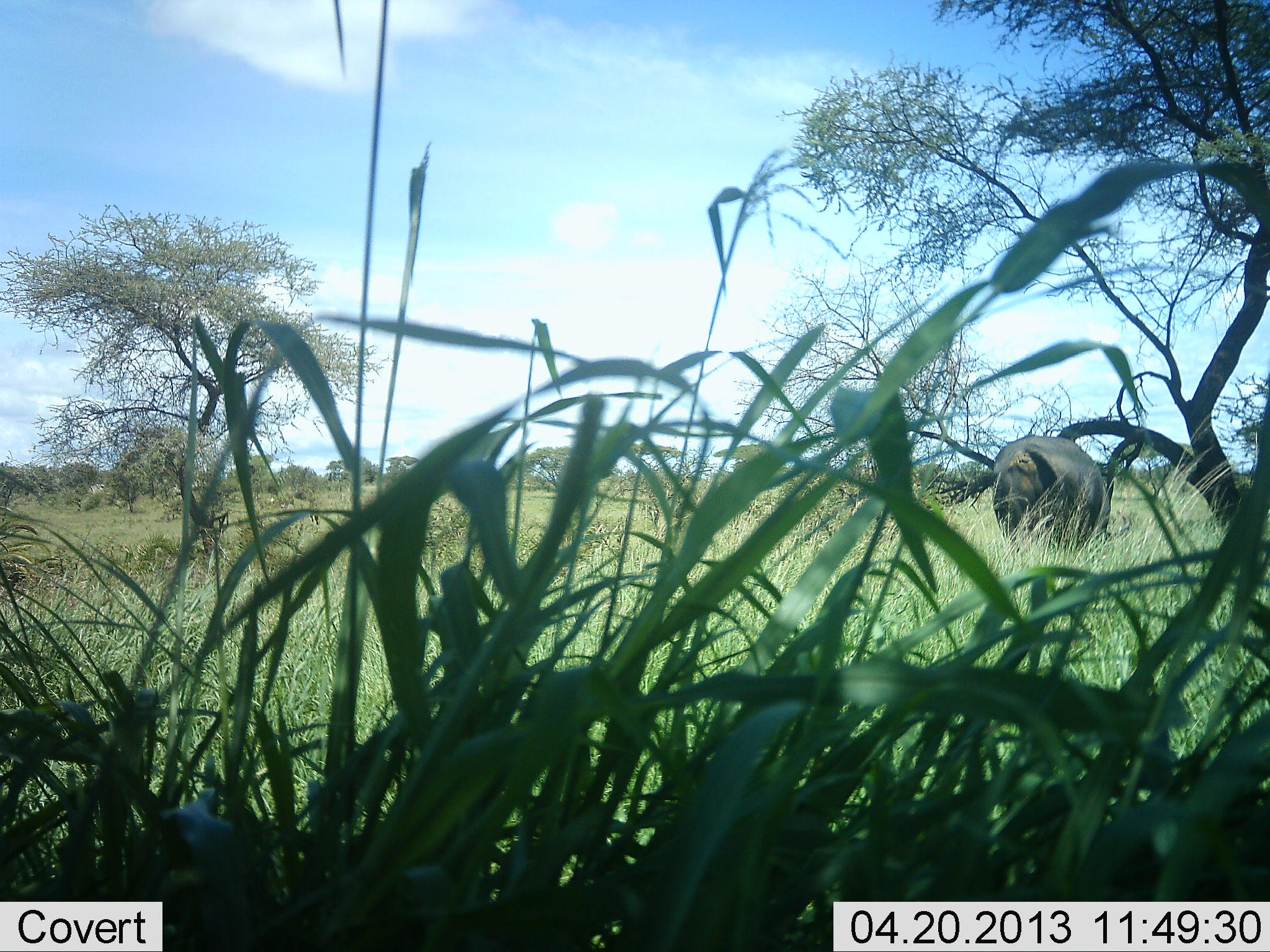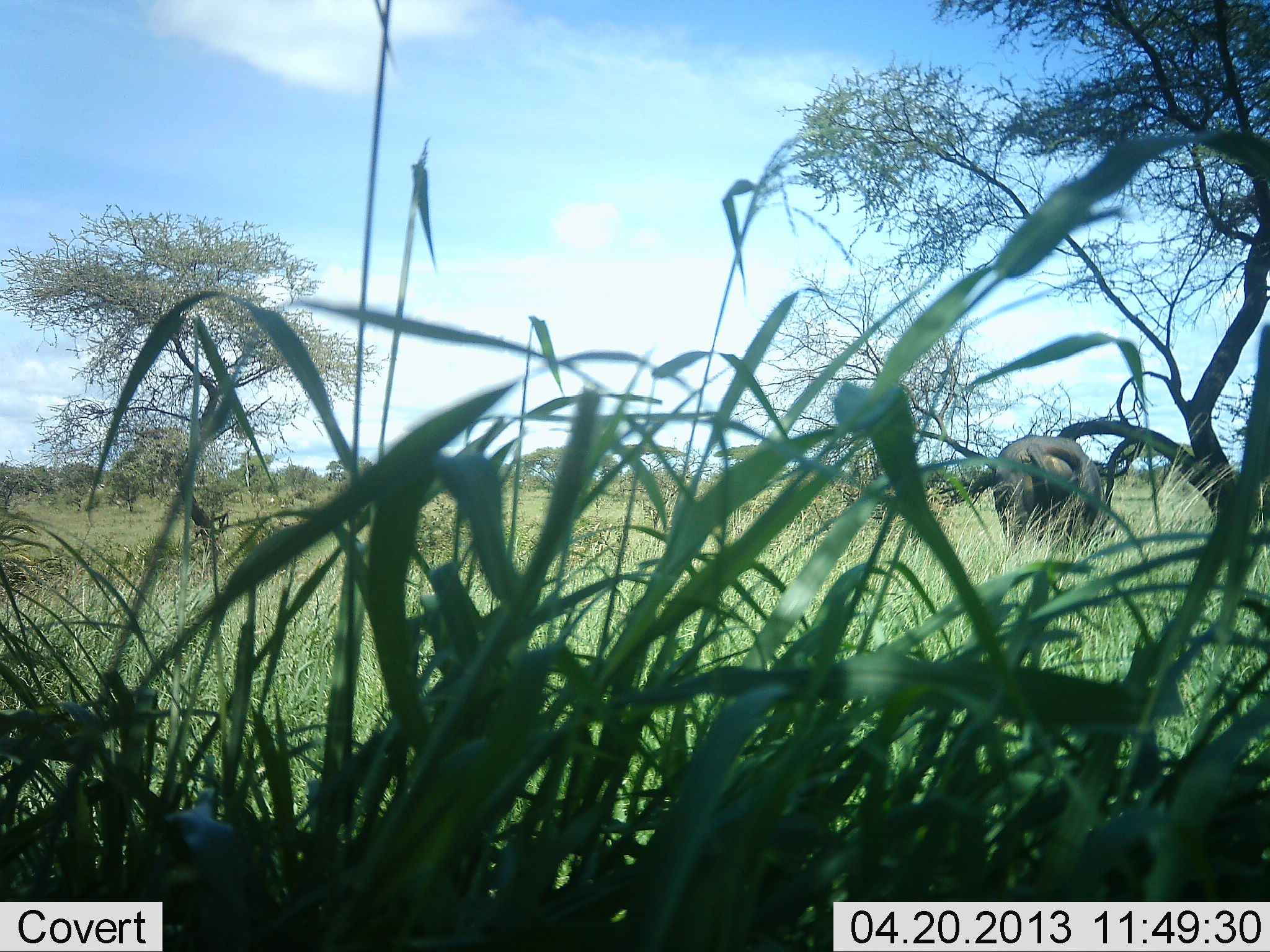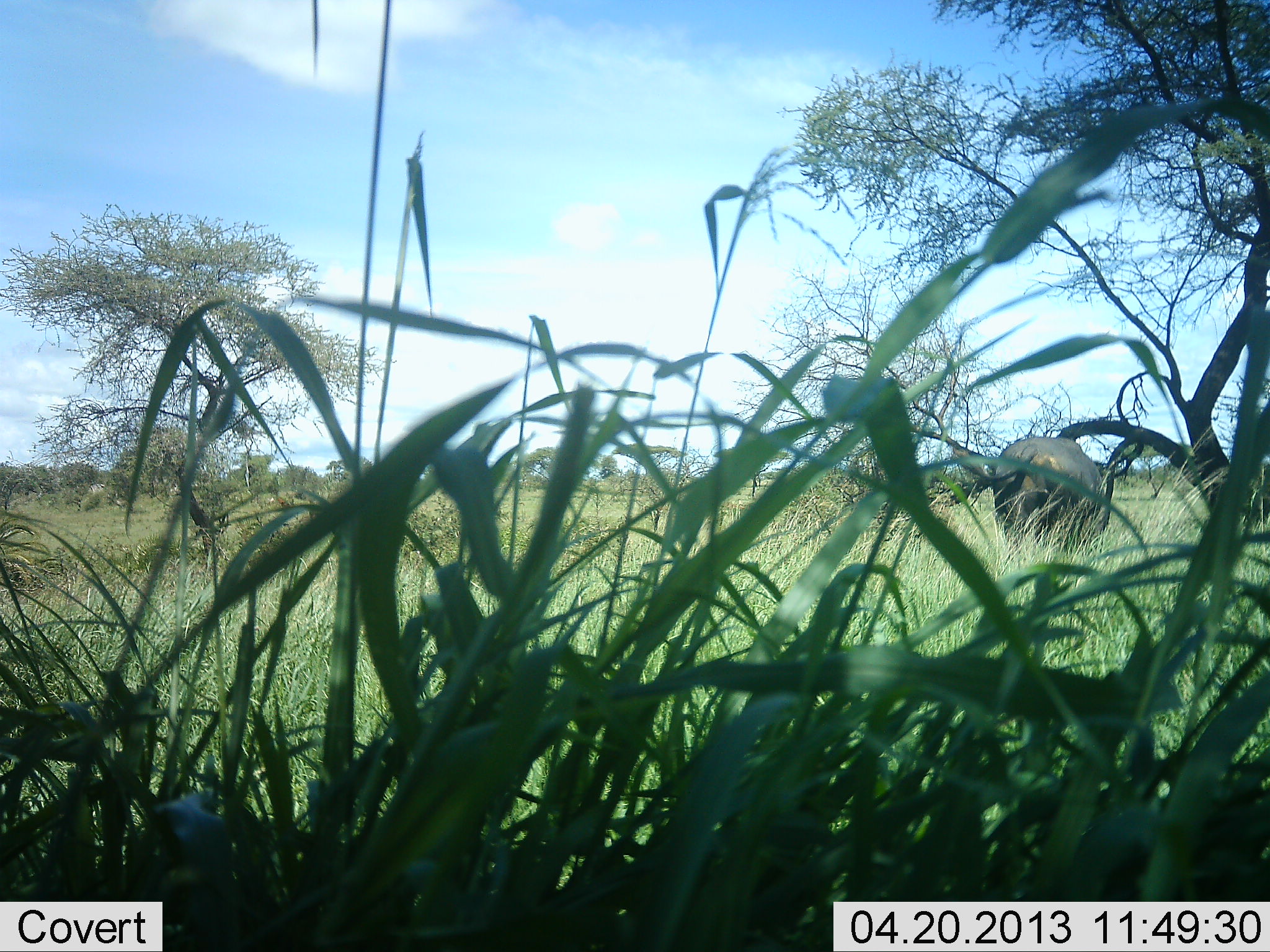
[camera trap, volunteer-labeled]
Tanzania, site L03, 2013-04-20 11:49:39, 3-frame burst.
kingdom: Animalia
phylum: Chordata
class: Mammalia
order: Artiodactyla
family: Bovidae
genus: Syncerus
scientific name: Syncerus caffer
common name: cape buffalo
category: buffalo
Buffalo (cape buffalo) (Syncerus caffer), count 1. Behavior (volunteer vote fractions): standing 95%, resting 0%, moving 0%, interacting 0%. Young present (vote fraction): 0%. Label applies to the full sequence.